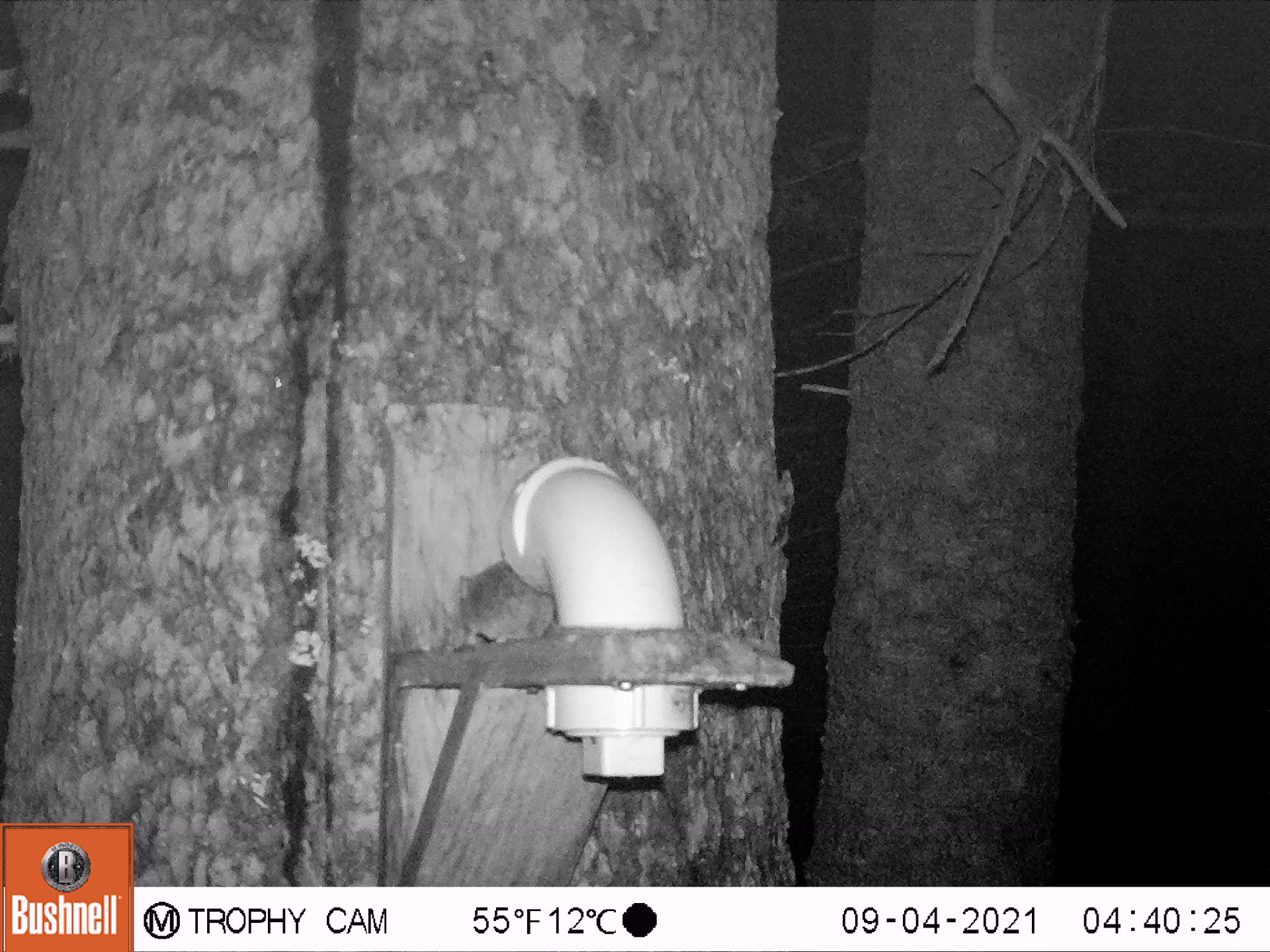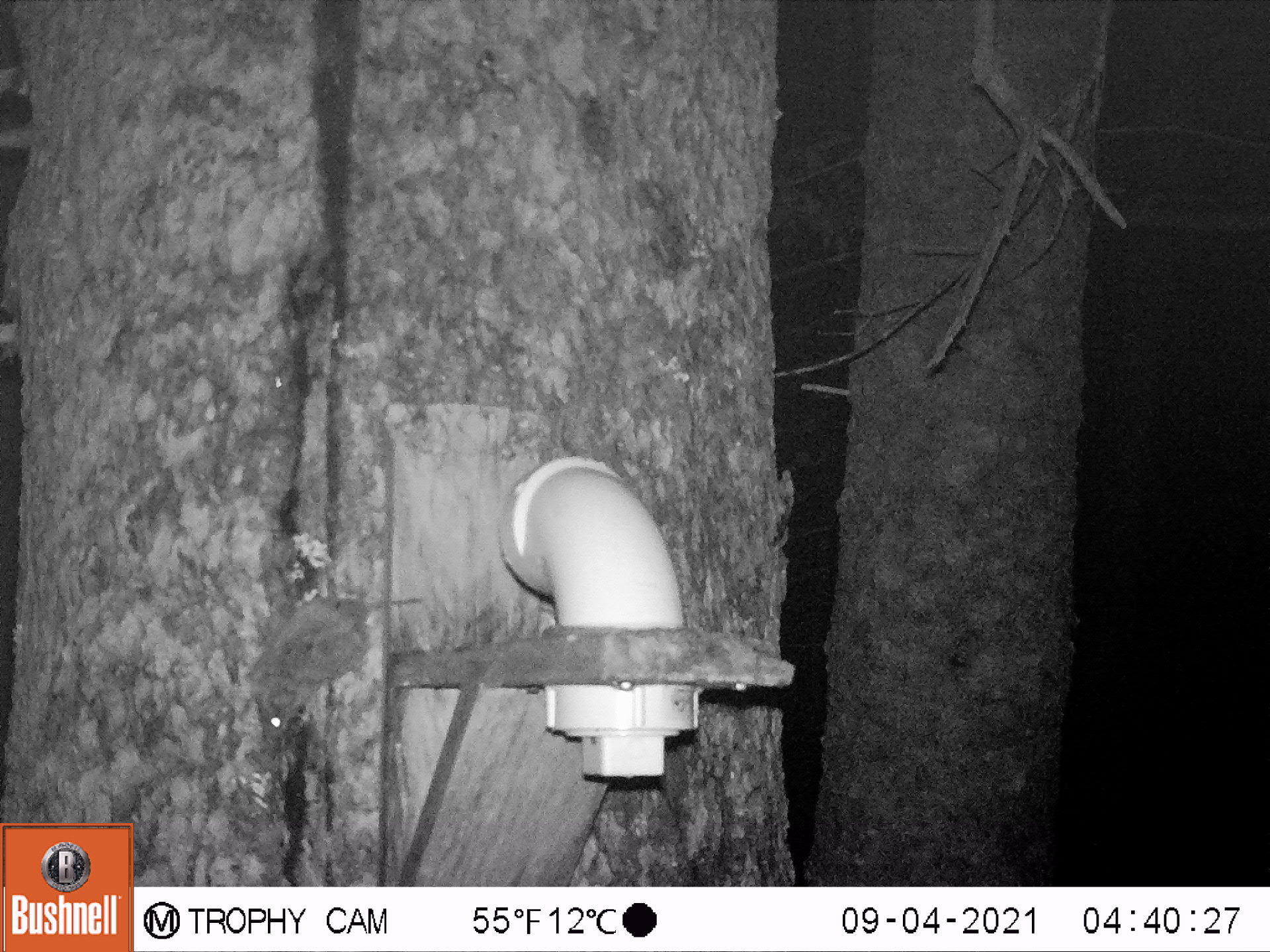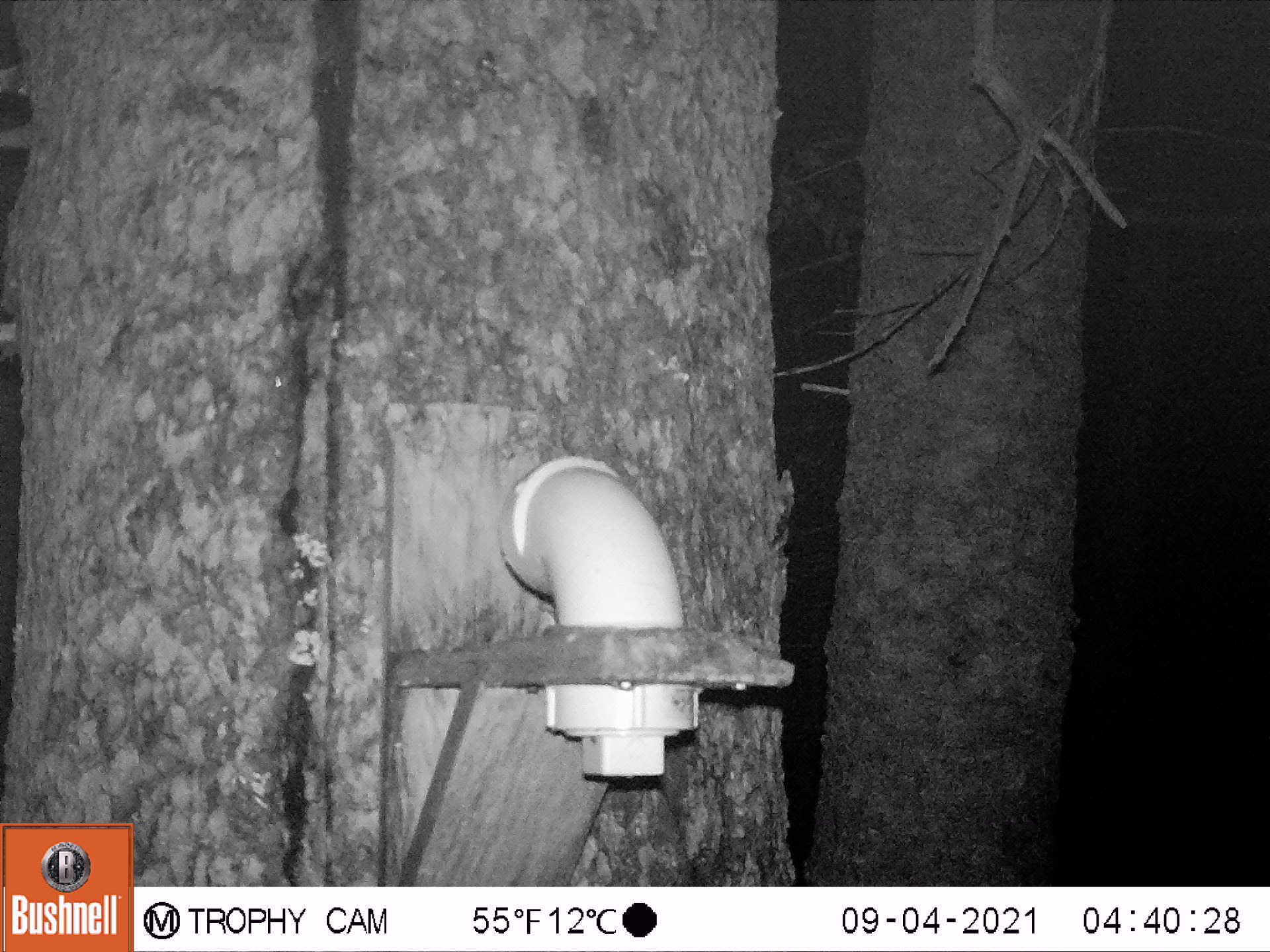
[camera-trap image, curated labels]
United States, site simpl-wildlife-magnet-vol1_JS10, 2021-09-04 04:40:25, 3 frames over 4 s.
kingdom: Animalia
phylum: Chordata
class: Mammalia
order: Rodentia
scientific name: Rodentia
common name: mouse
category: mouse sp.